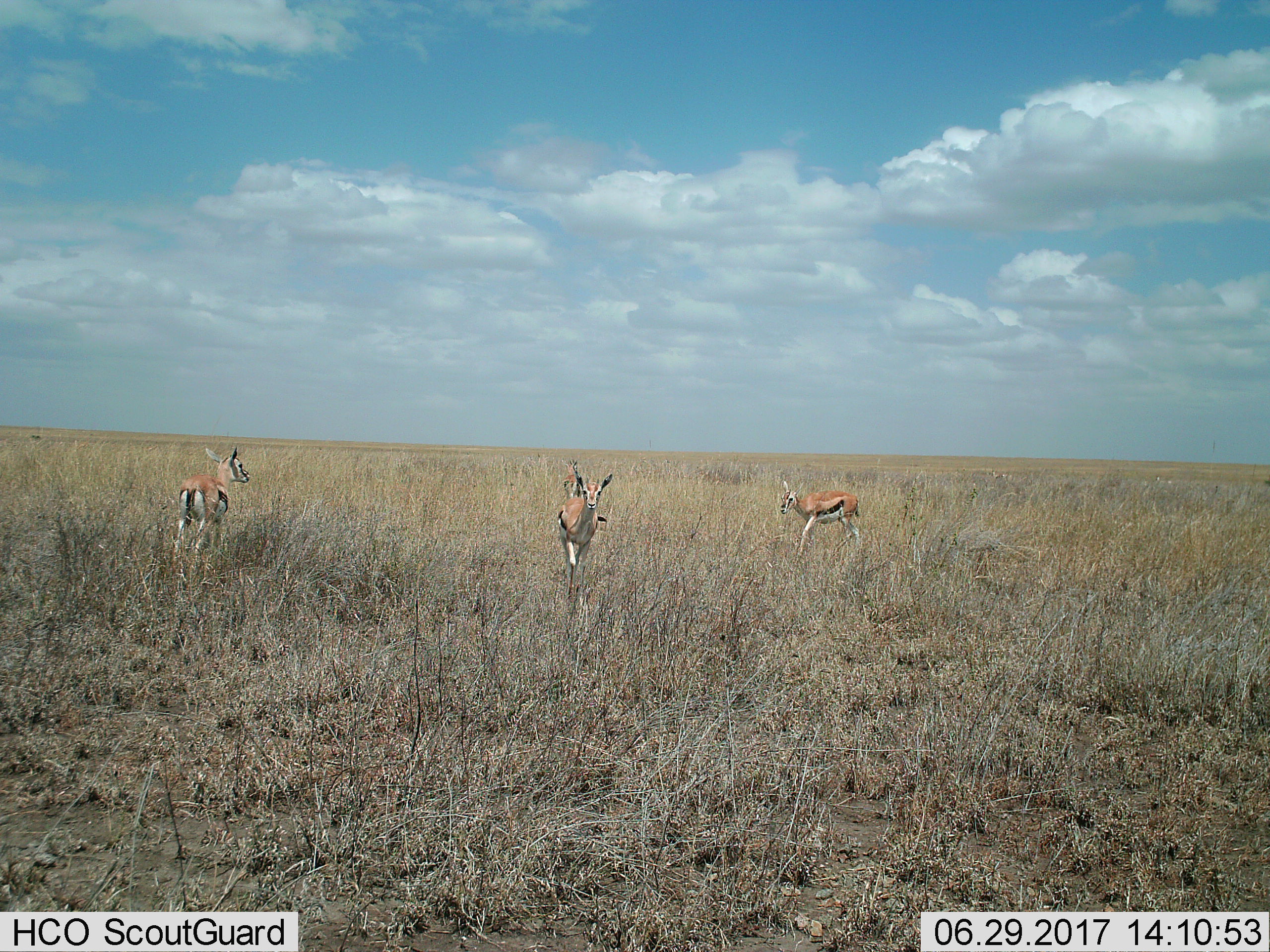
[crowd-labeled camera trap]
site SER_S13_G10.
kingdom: Animalia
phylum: Chordata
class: Mammalia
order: Artiodactyla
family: Bovidae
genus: Eudorcas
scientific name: Eudorcas thomsonii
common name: thomson's gazelle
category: gazellethomsons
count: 4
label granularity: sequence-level